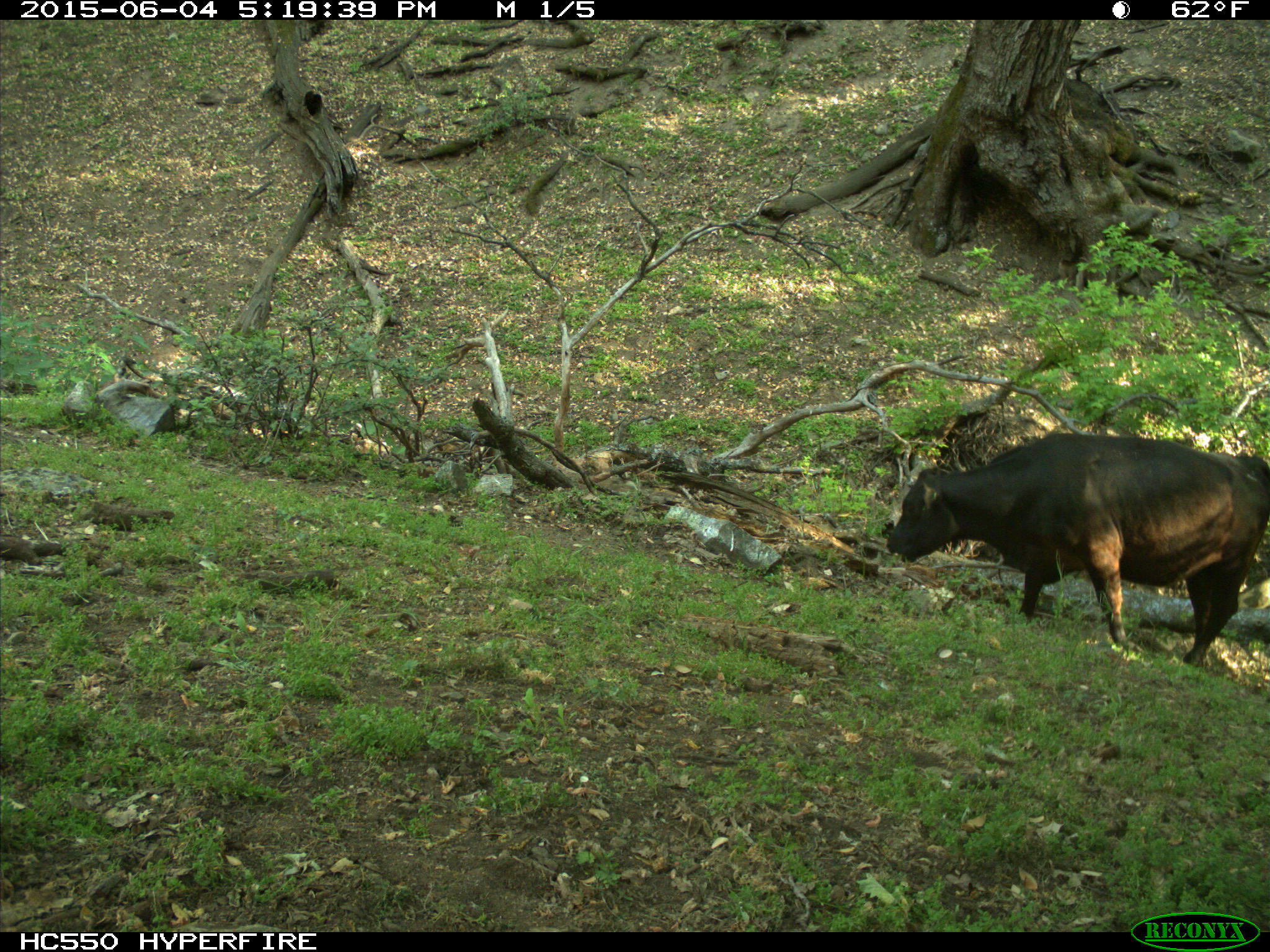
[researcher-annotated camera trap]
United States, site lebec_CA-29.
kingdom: Animalia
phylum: Chordata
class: Mammalia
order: Artiodactyla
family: Bovidae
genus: Bos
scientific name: Bos taurus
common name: domestic cow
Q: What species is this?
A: Bos taurus (domestic cow).